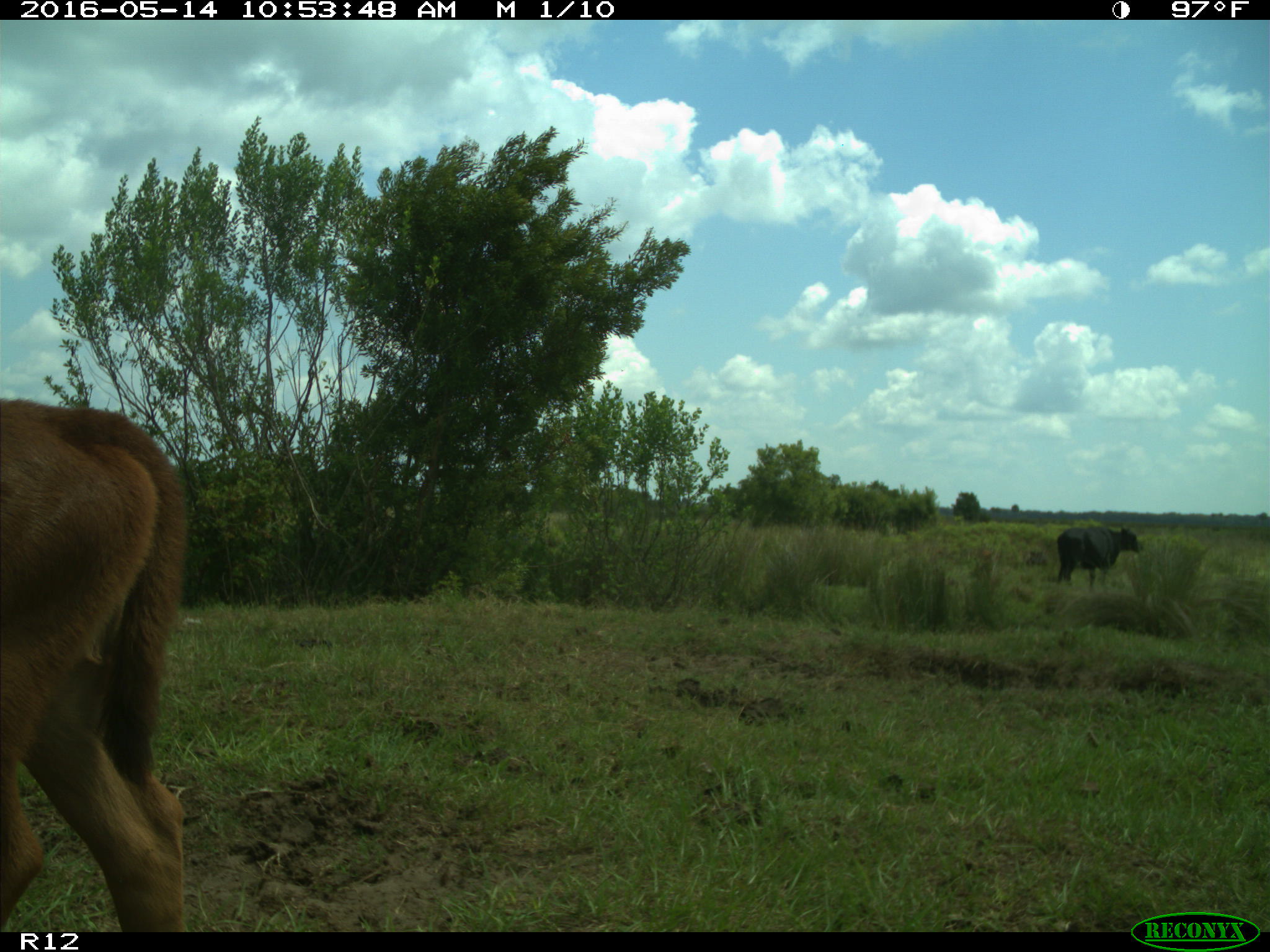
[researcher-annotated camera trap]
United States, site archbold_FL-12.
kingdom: Animalia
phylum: Chordata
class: Mammalia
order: Artiodactyla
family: Bovidae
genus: Bos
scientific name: Bos taurus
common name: domestic cow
Bos taurus (domestic cow).